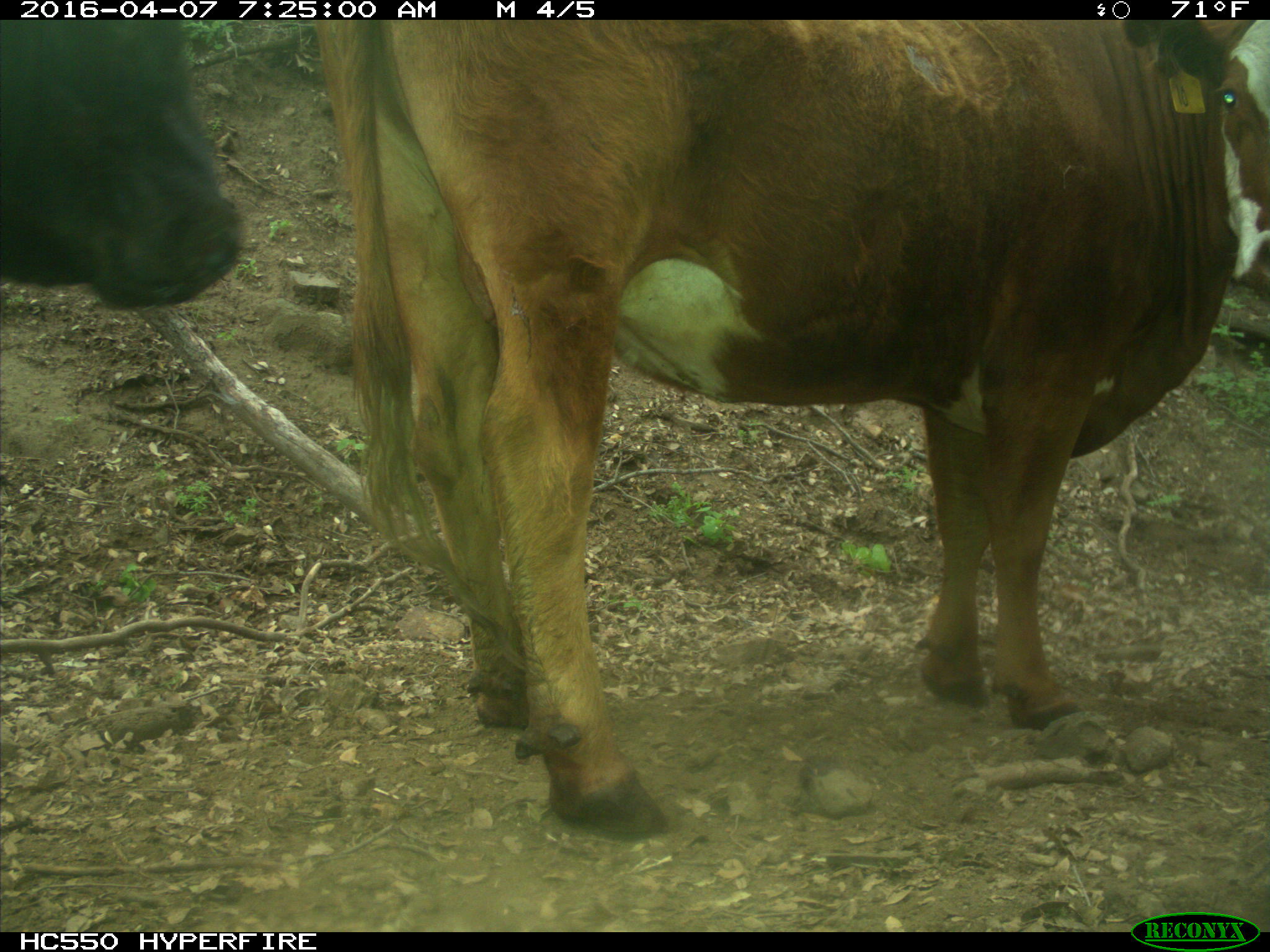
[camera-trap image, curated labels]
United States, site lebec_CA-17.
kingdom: Animalia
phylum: Chordata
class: Mammalia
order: Artiodactyla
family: Bovidae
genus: Bos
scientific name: Bos taurus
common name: domestic cow